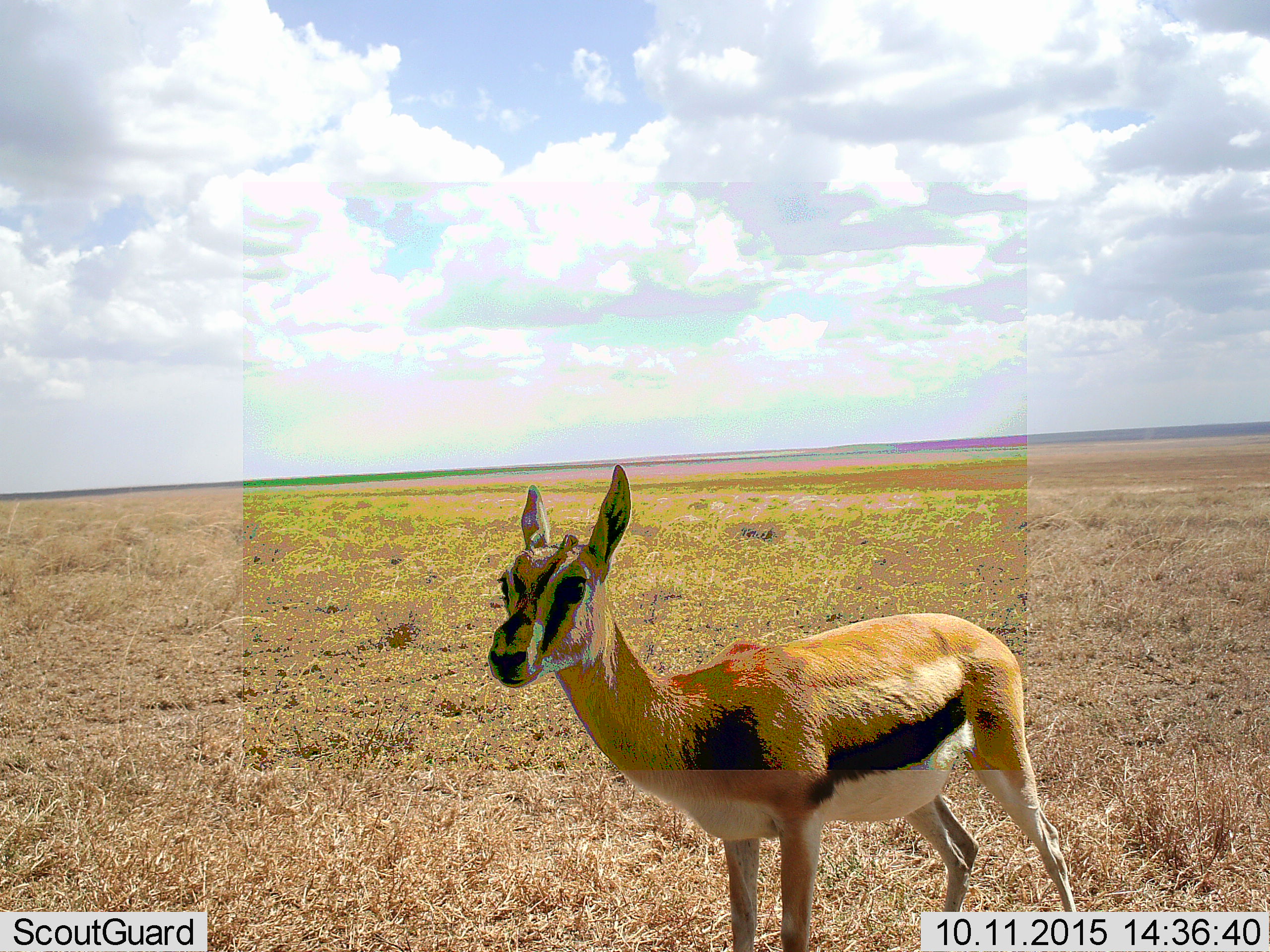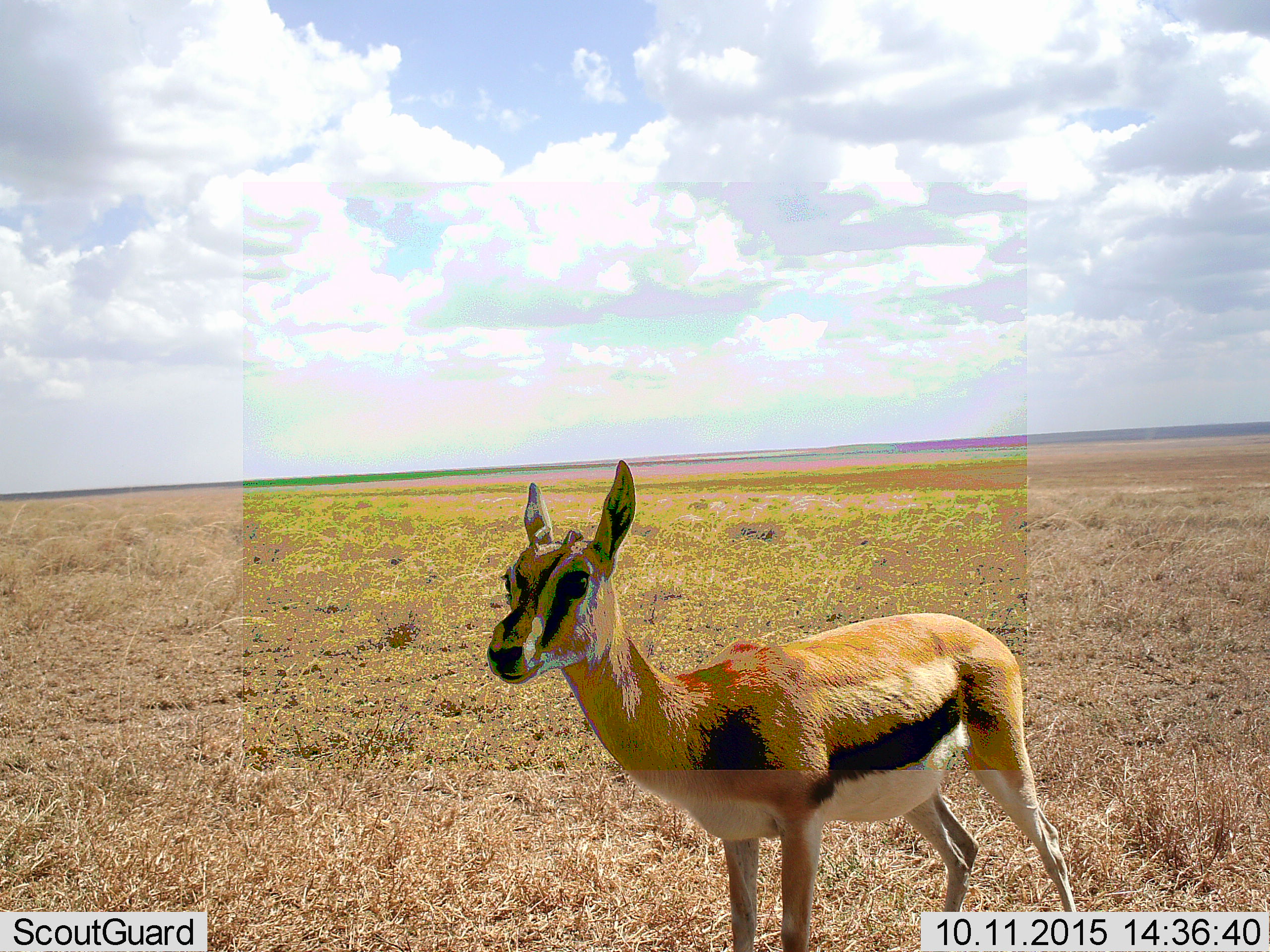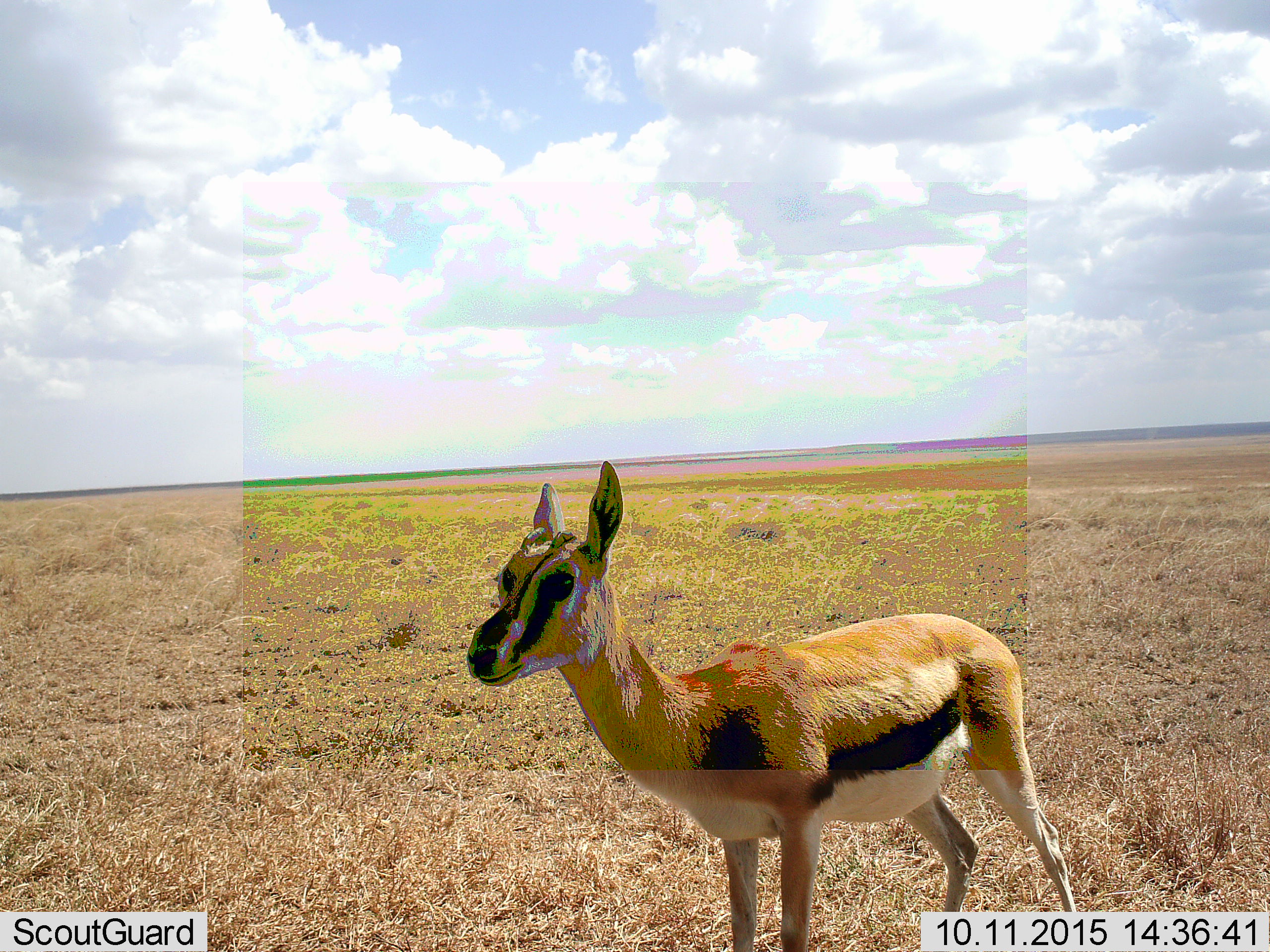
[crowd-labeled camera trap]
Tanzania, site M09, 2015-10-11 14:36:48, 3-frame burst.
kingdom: Animalia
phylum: Chordata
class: Mammalia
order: Artiodactyla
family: Bovidae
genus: Eudorcas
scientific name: Eudorcas thomsonii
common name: thomson's gazelle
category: gazellethomsons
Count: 1.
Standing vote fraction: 100%.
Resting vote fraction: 0%.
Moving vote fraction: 0%.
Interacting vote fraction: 0%.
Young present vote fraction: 10%.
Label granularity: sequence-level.